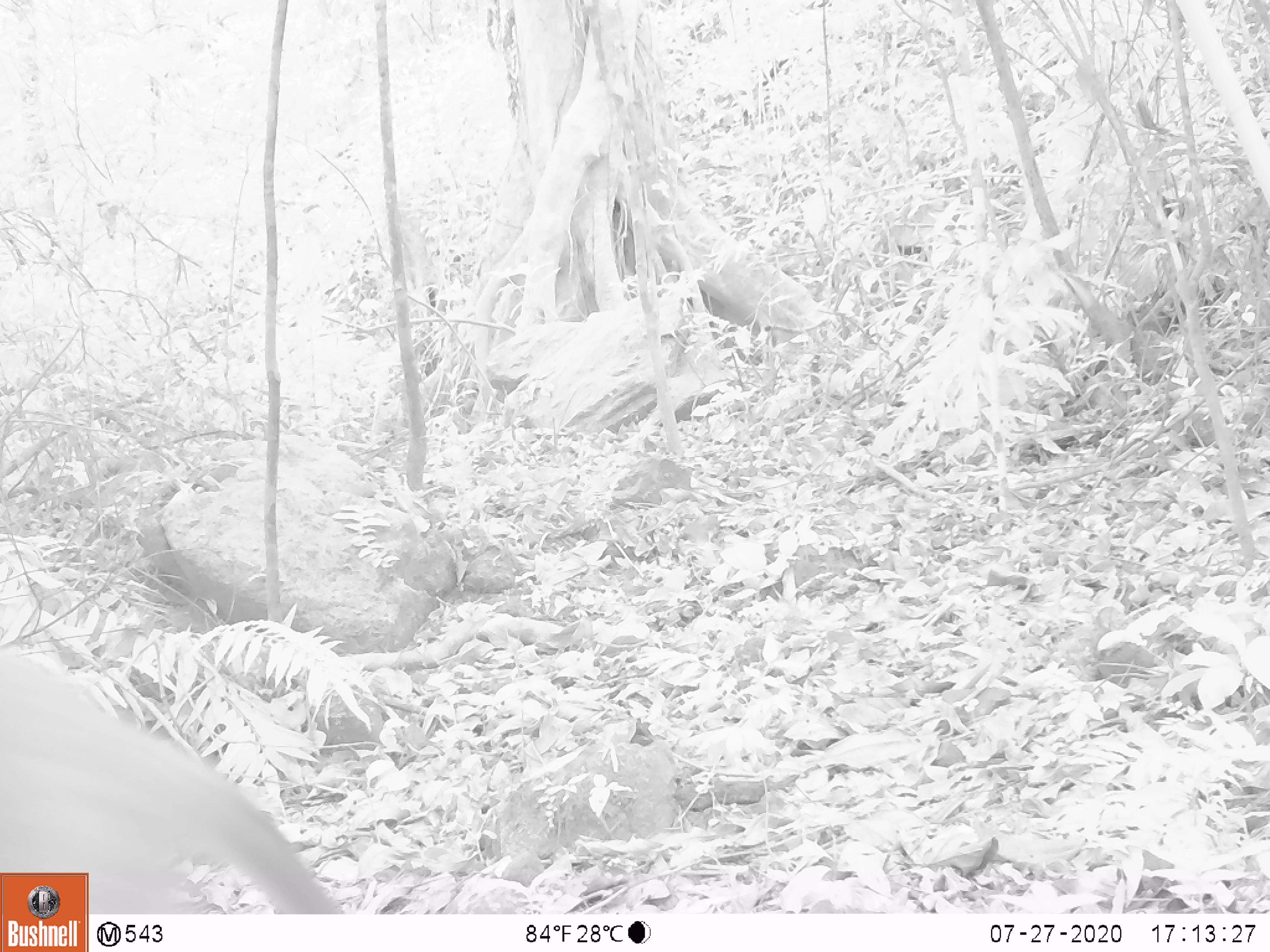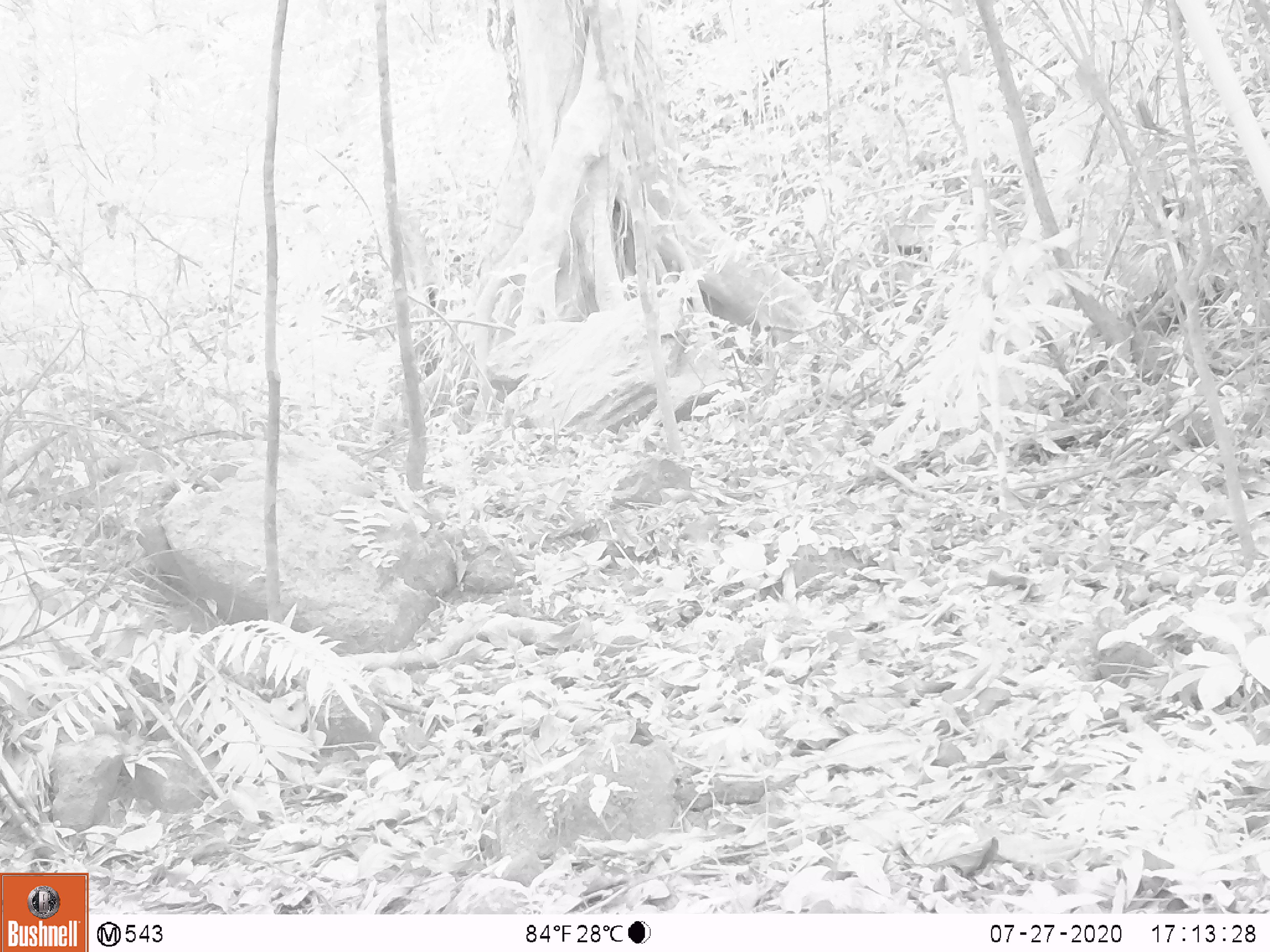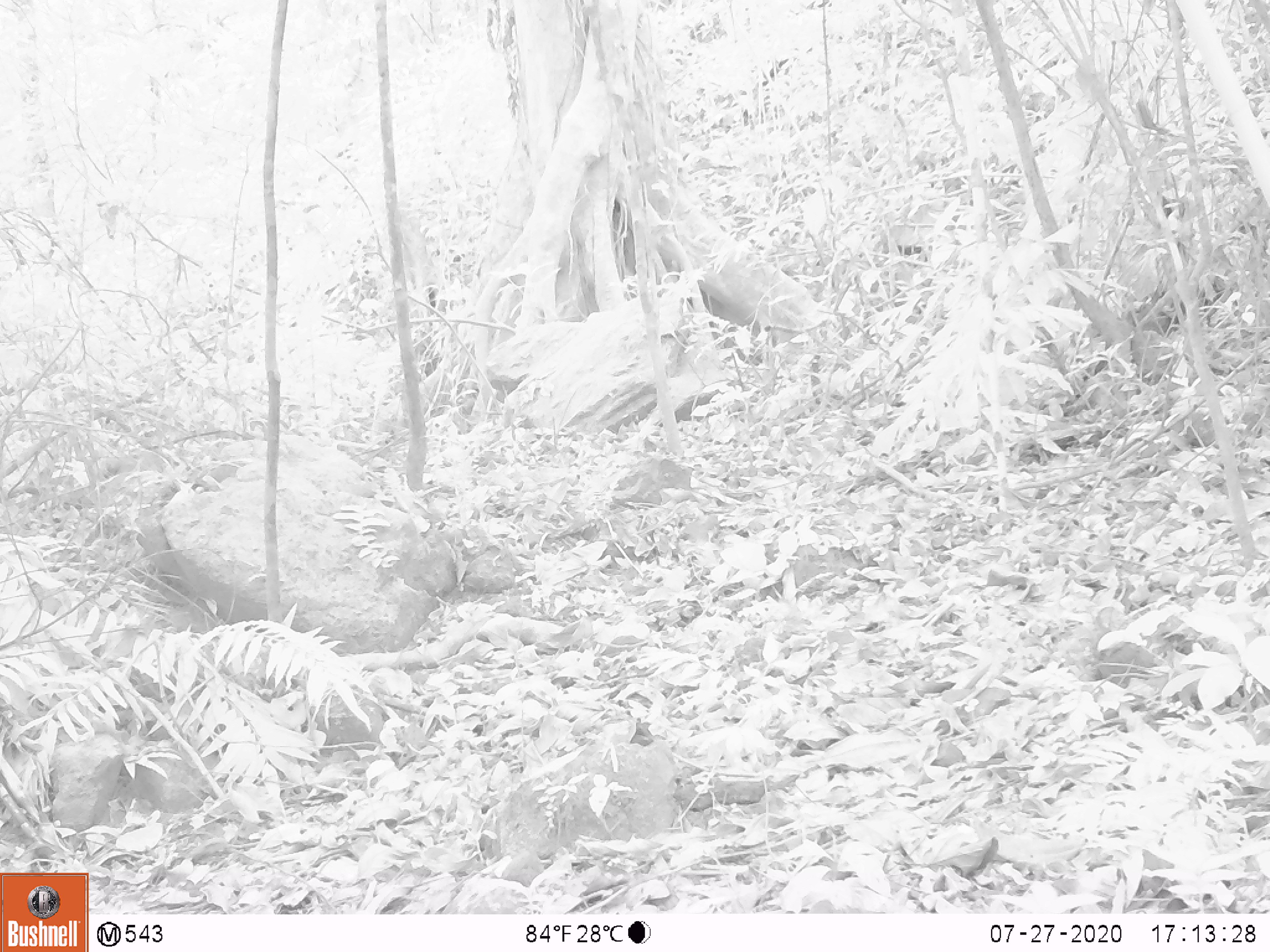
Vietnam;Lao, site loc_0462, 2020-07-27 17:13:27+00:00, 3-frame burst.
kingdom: Animalia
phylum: Chordata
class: Mammalia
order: Primates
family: Cercopithecidae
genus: Macaca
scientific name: Macaca nemestrina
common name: pig-tailed macaque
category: pig tailed macaque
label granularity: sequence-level